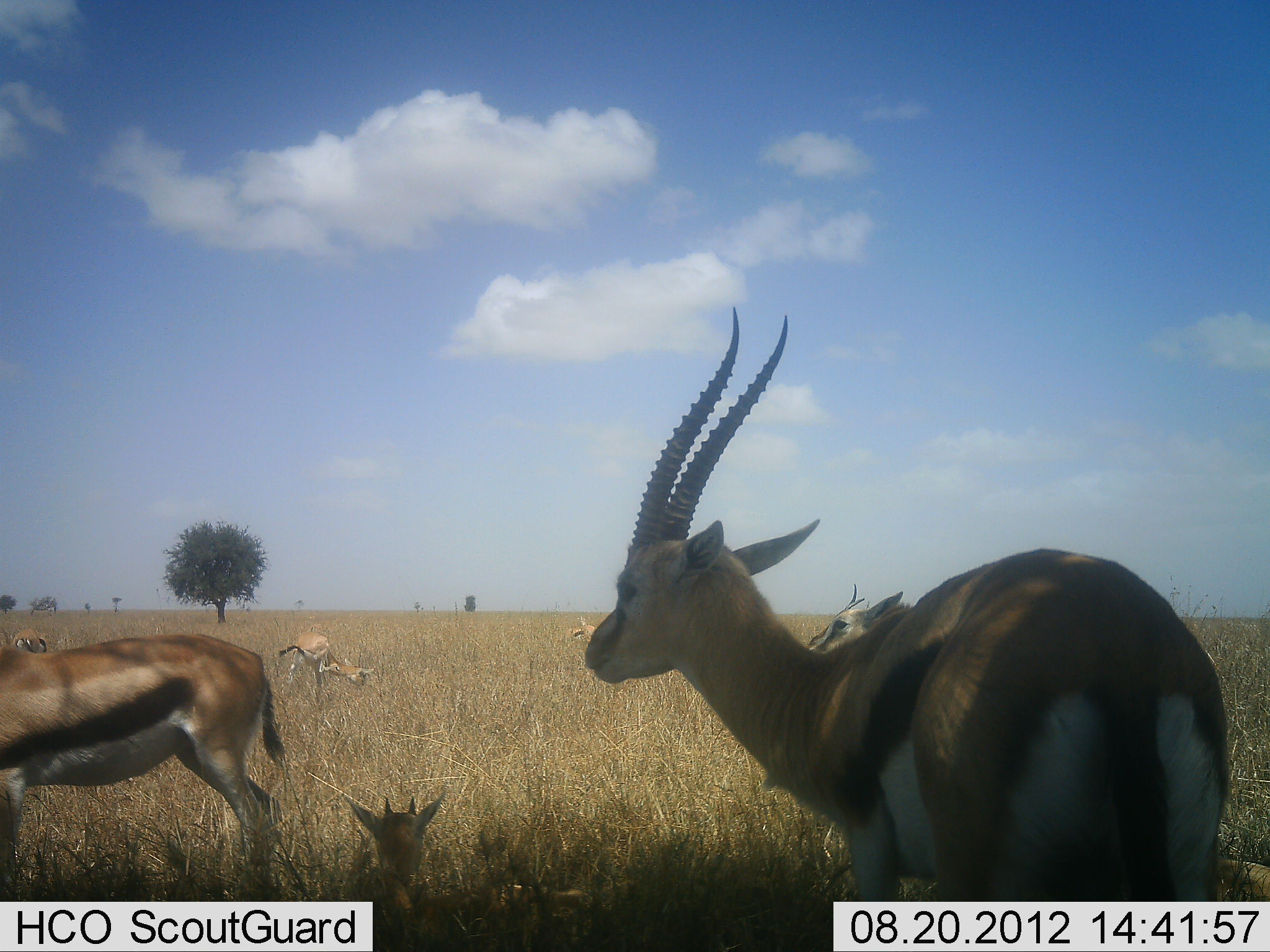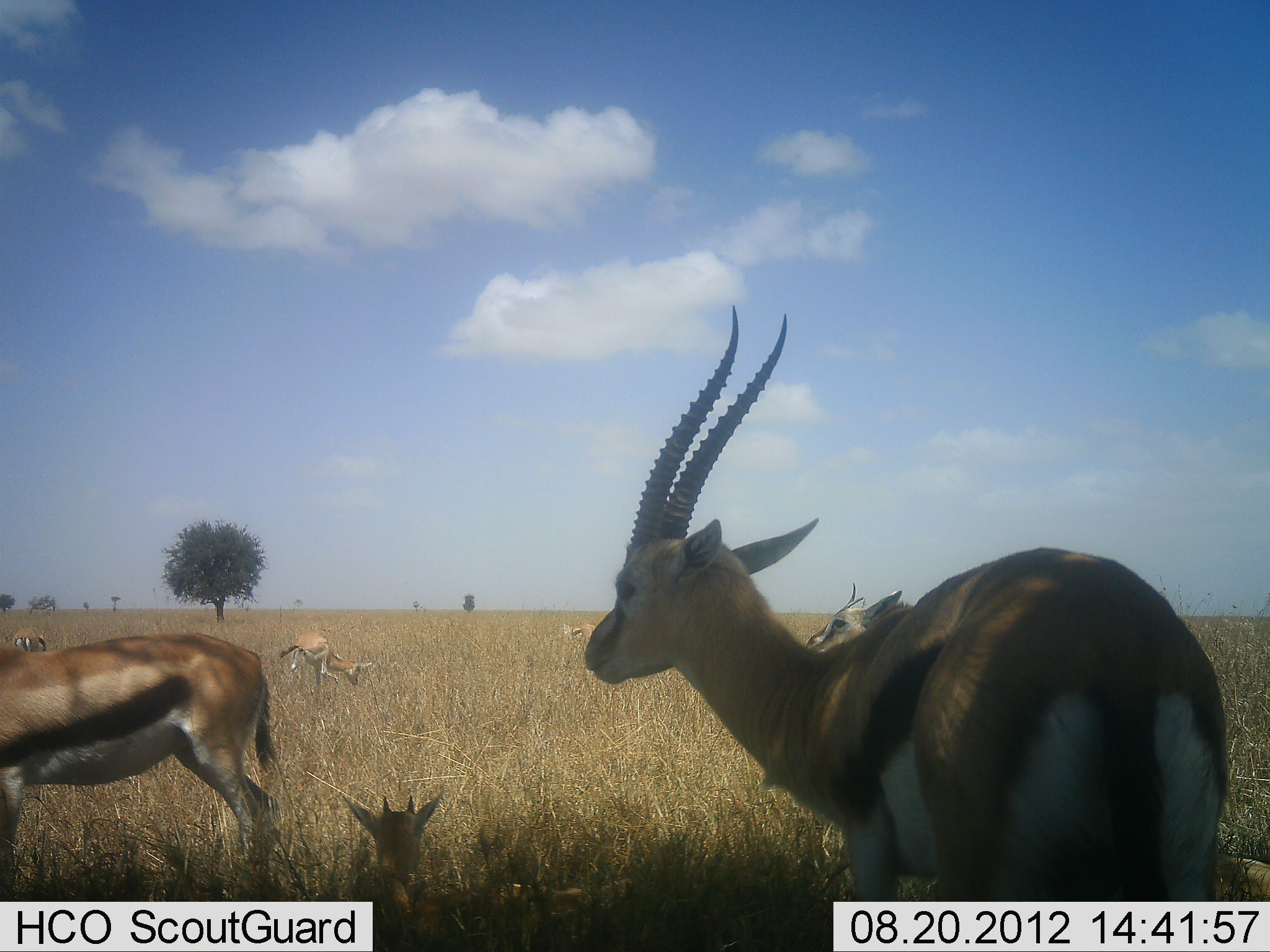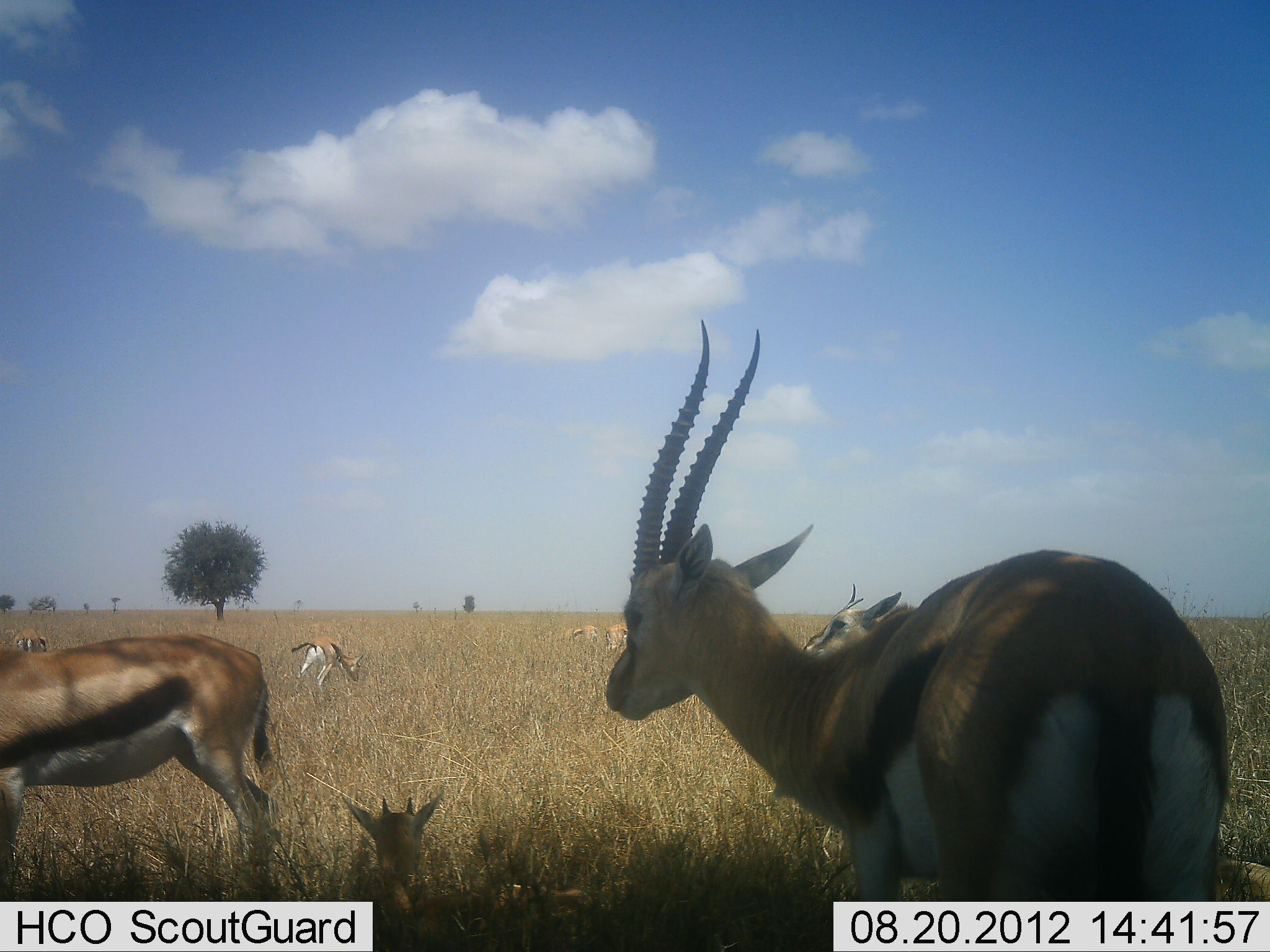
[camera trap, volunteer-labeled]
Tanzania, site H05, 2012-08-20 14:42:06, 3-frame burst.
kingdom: Animalia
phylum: Chordata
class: Mammalia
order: Artiodactyla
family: Bovidae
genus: Eudorcas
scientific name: Eudorcas thomsonii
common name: thomson's gazelle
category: gazellethomsons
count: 7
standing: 70%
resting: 60%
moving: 20%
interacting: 0%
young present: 80%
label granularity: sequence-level